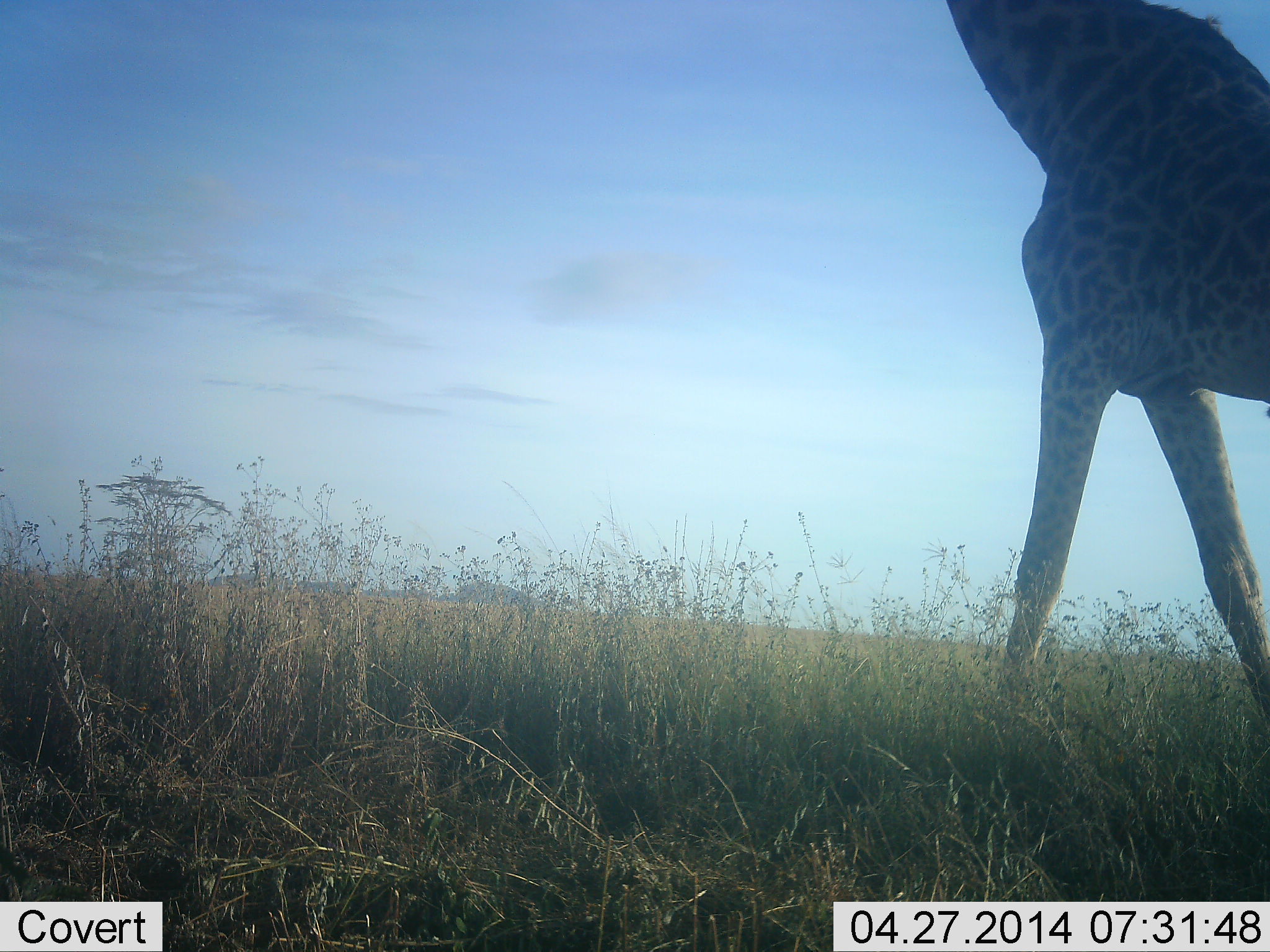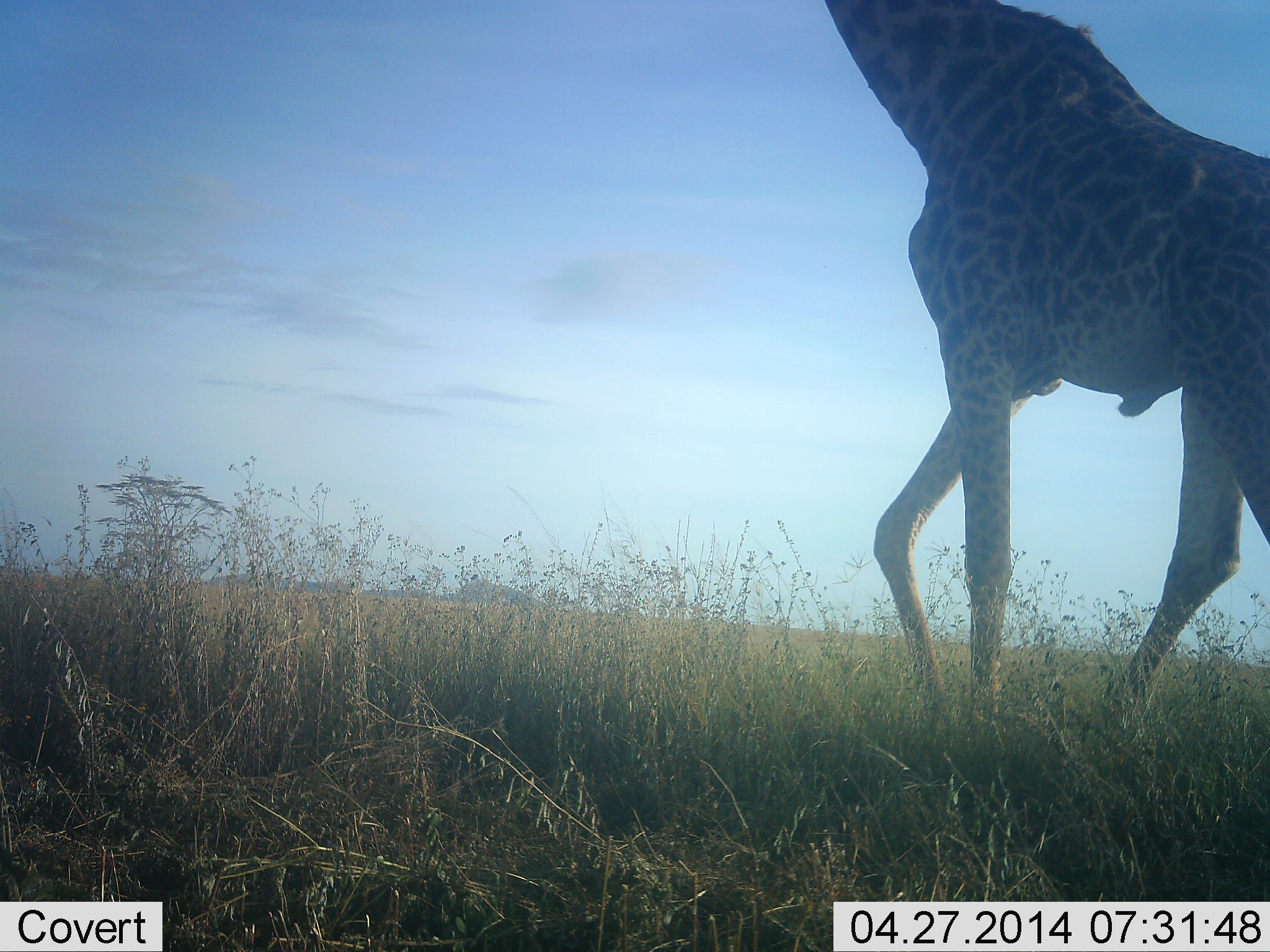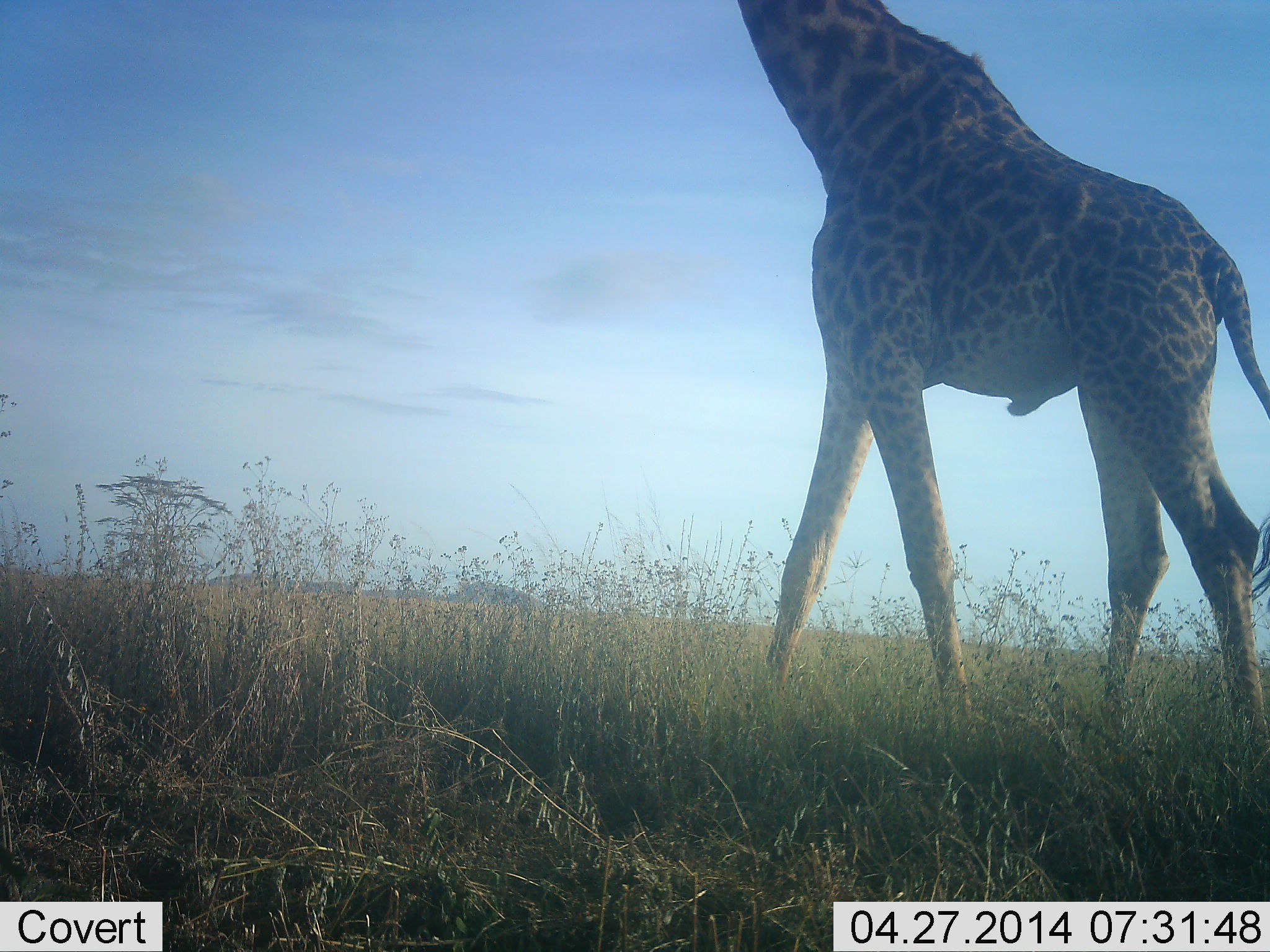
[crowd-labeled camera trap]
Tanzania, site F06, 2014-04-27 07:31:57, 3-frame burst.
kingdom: Animalia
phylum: Chordata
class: Mammalia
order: Artiodactyla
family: Giraffidae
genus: Giraffa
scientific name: Giraffa camelopardalis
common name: giraffe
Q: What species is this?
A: Giraffe (Giraffa camelopardalis).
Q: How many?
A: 1.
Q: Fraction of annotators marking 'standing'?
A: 6%.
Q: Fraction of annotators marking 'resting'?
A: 0%.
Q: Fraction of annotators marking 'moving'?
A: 97%.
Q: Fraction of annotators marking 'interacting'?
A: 0%.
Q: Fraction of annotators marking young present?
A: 0%.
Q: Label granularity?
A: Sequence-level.